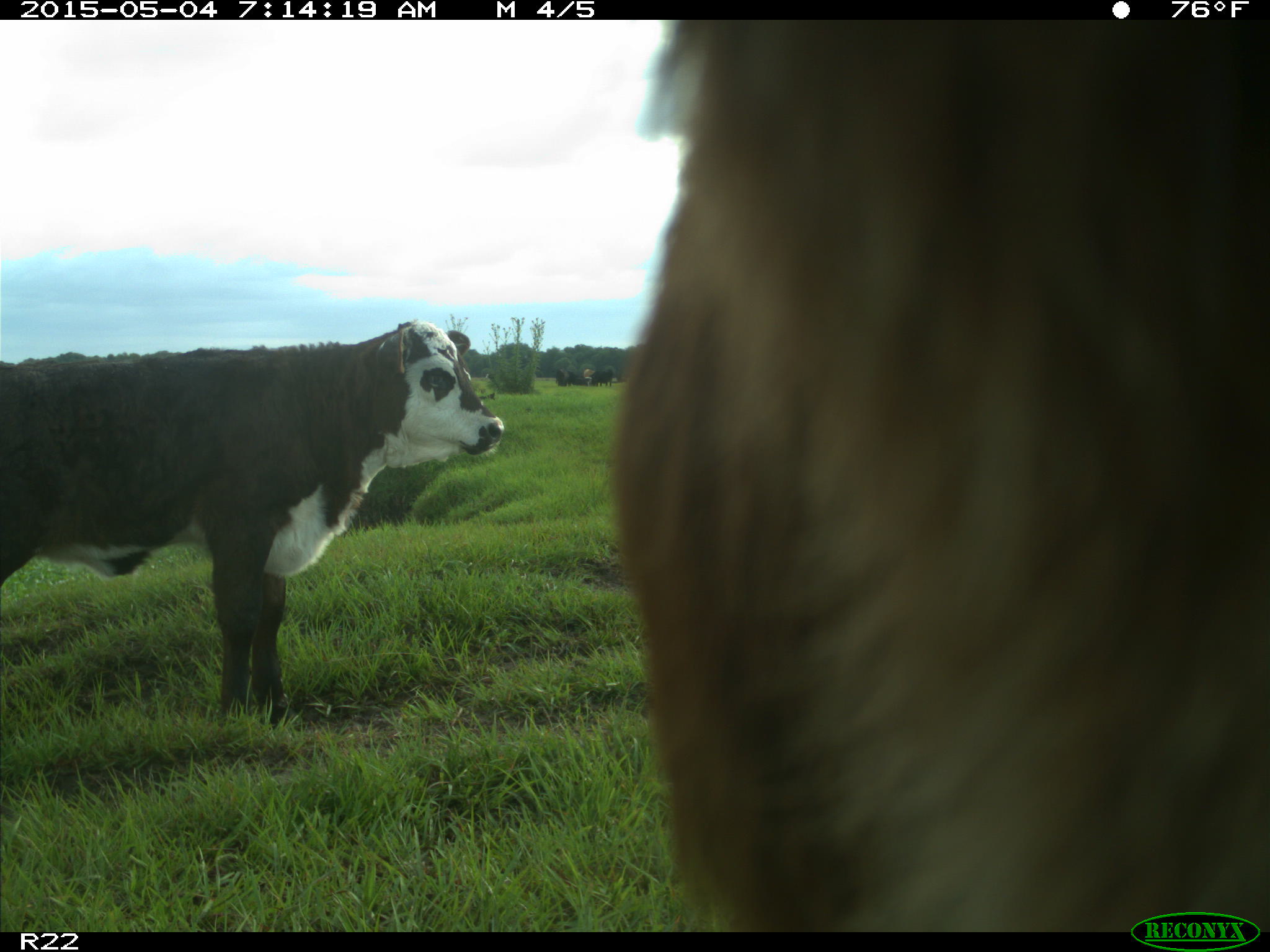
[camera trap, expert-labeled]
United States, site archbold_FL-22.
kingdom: Animalia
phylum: Chordata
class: Mammalia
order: Artiodactyla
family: Bovidae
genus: Bos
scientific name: Bos taurus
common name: domestic cow